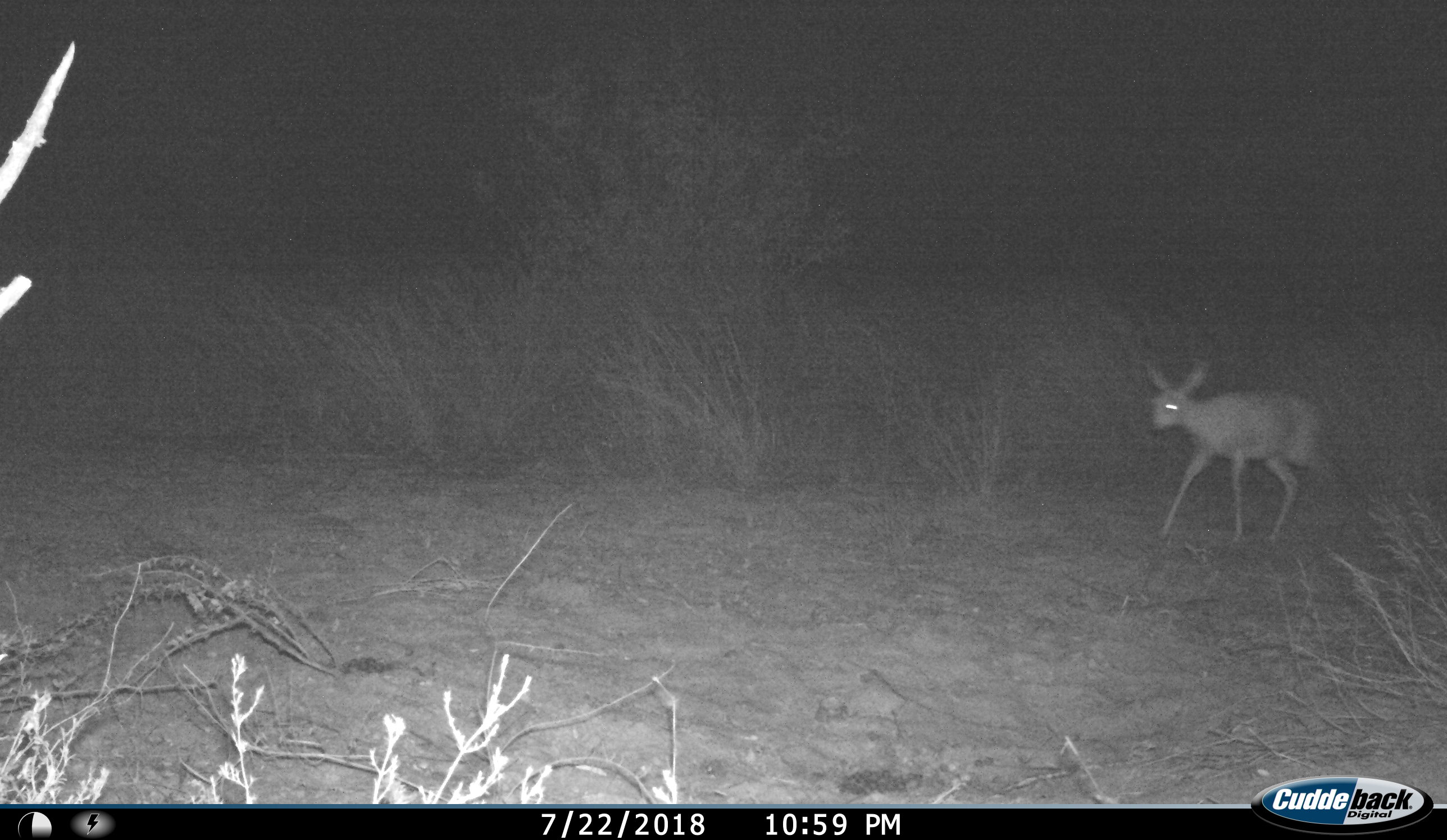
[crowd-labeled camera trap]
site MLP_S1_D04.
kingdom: Animalia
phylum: Chordata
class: Mammalia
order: Artiodactyla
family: Bovidae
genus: Raphicerus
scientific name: Raphicerus campestris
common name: steenbok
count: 1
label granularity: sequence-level